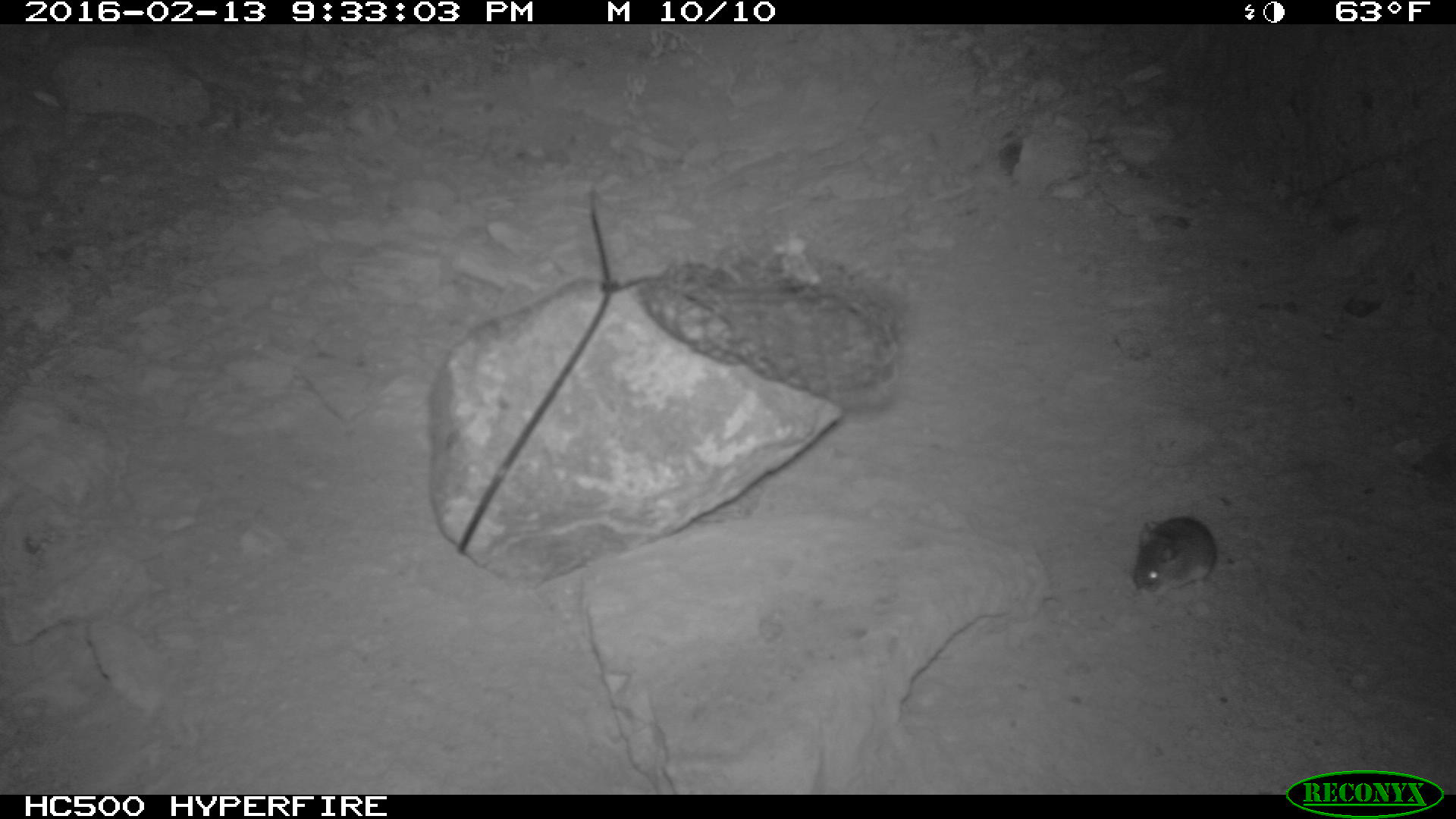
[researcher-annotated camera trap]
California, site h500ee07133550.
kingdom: Animalia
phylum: Chordata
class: Mammalia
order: Rodentia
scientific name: Rodentia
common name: rodent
Rodent (Rodentia).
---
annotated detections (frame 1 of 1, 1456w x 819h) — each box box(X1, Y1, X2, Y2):
rodent: box(1132, 515, 1217, 595)